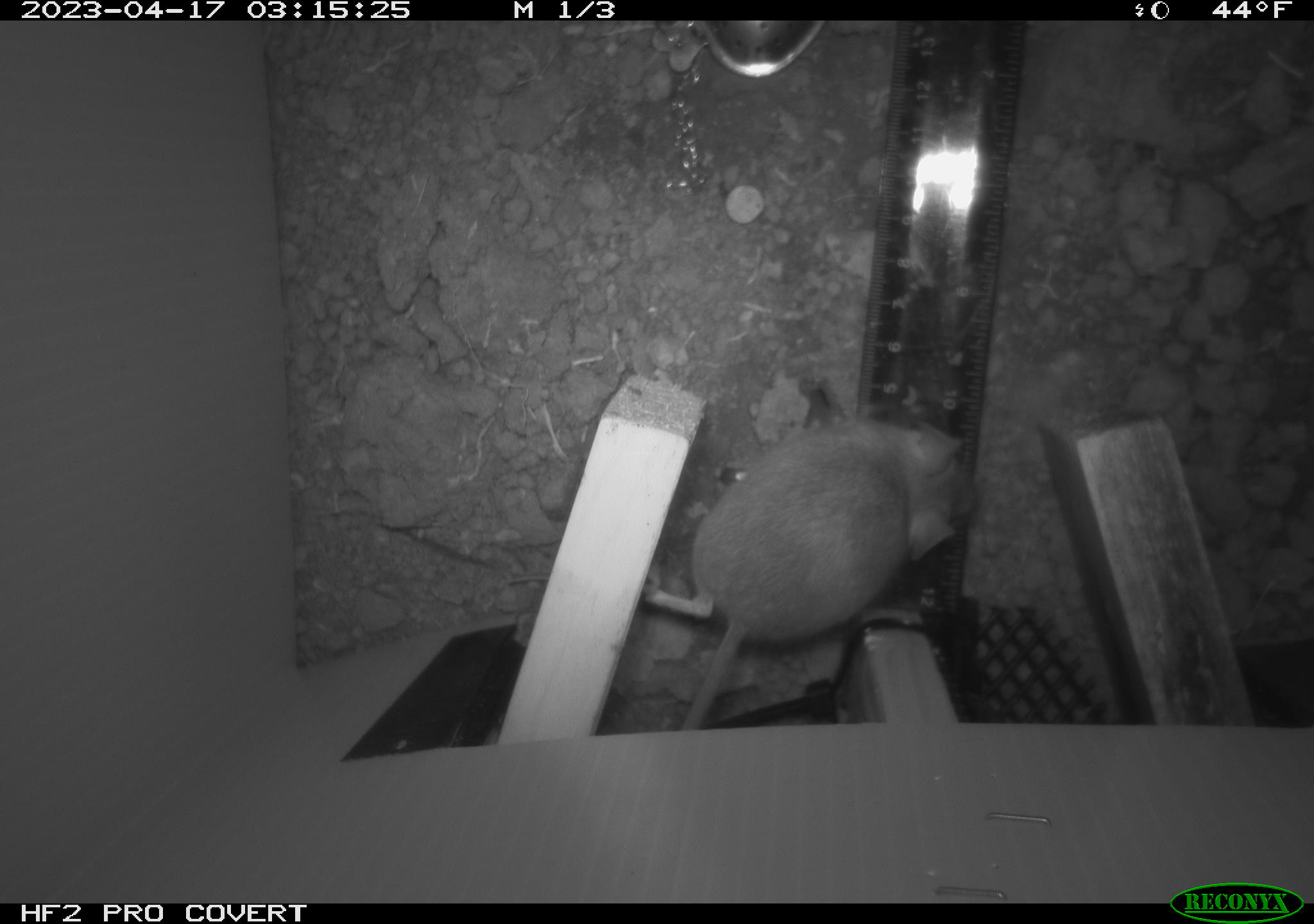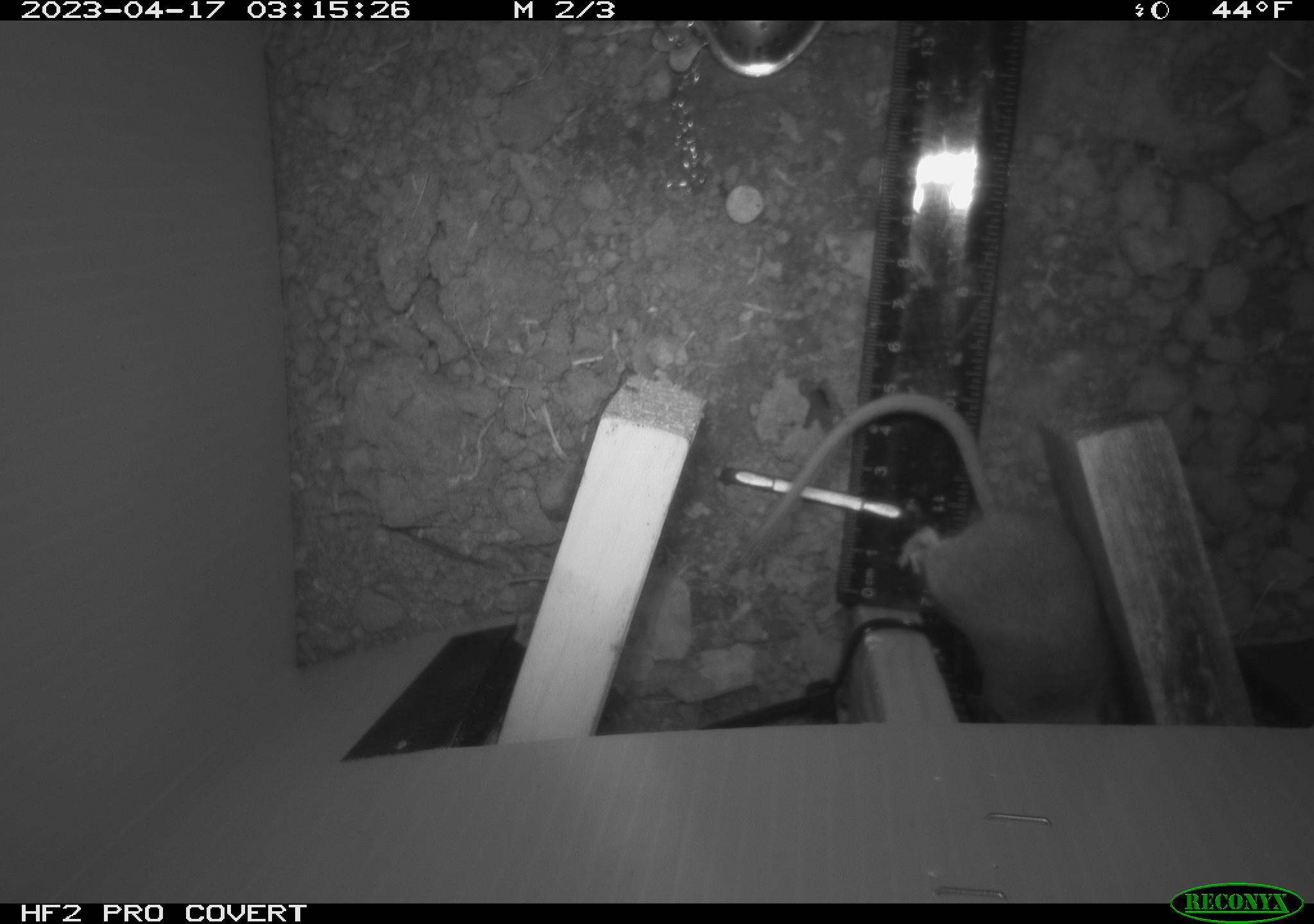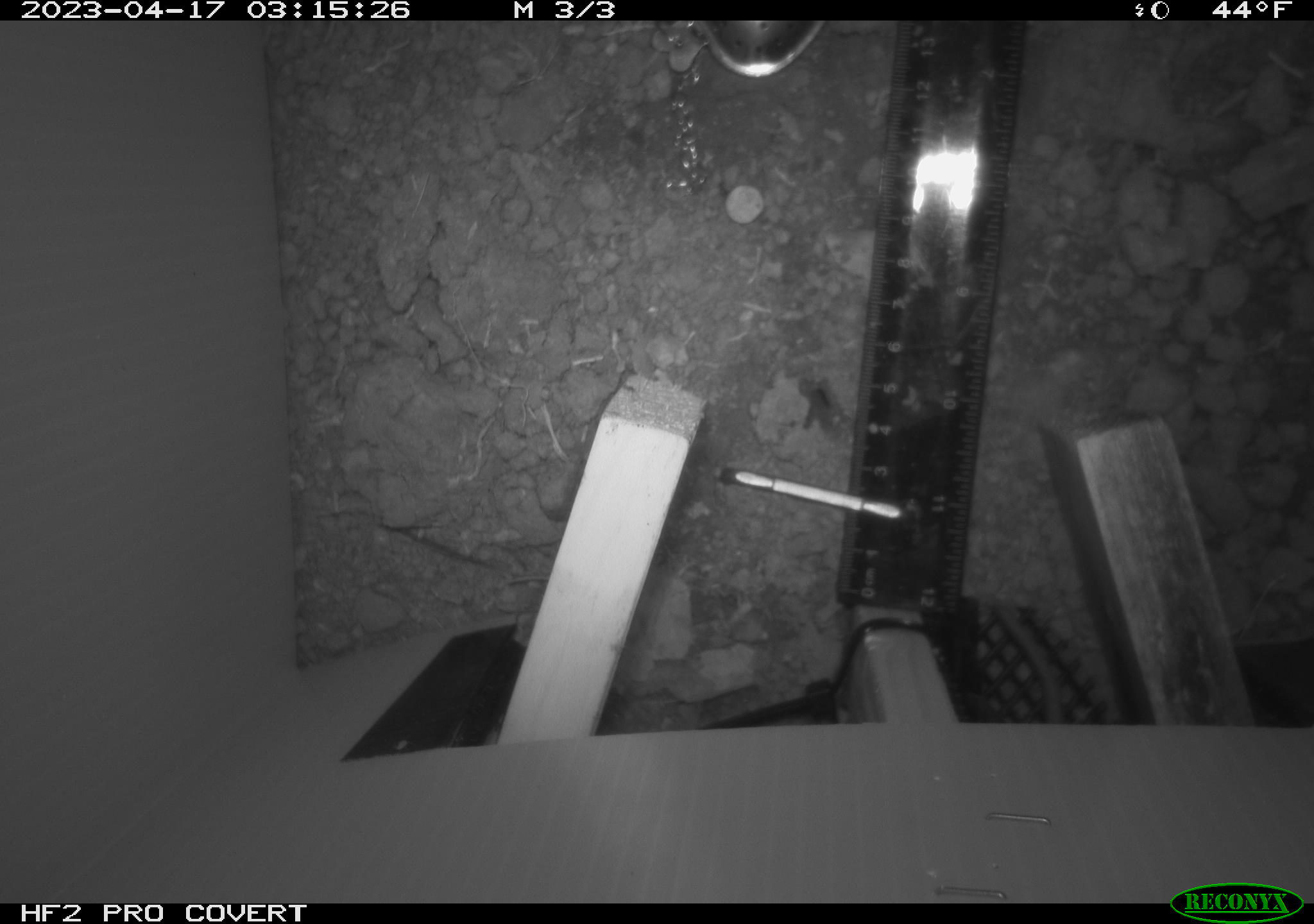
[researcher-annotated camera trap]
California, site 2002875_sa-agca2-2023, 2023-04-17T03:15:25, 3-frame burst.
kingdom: Animalia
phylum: Chordata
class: Mammalia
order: Rodentia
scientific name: Rodentia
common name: mouse species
Mouse species (Rodentia).